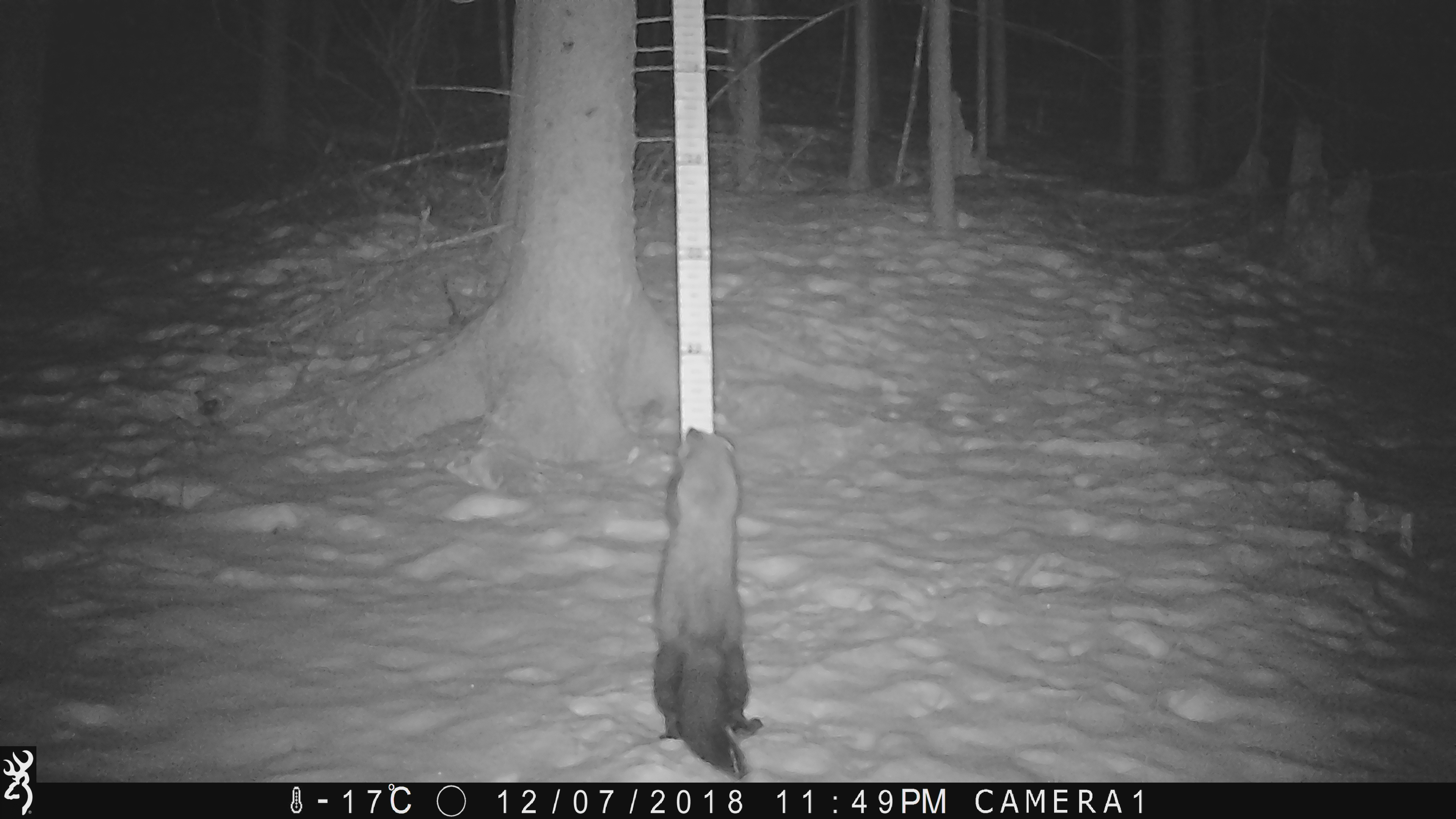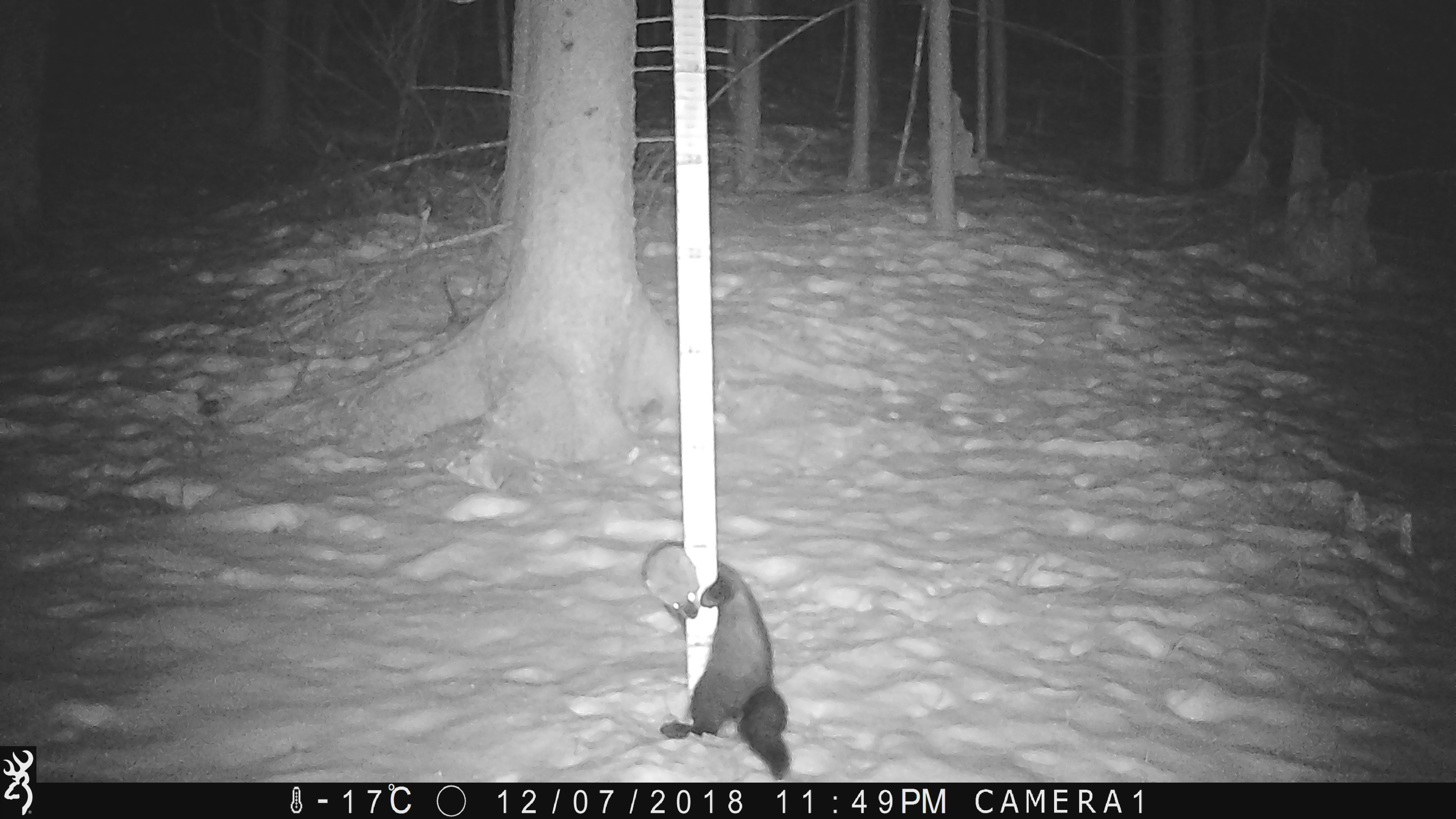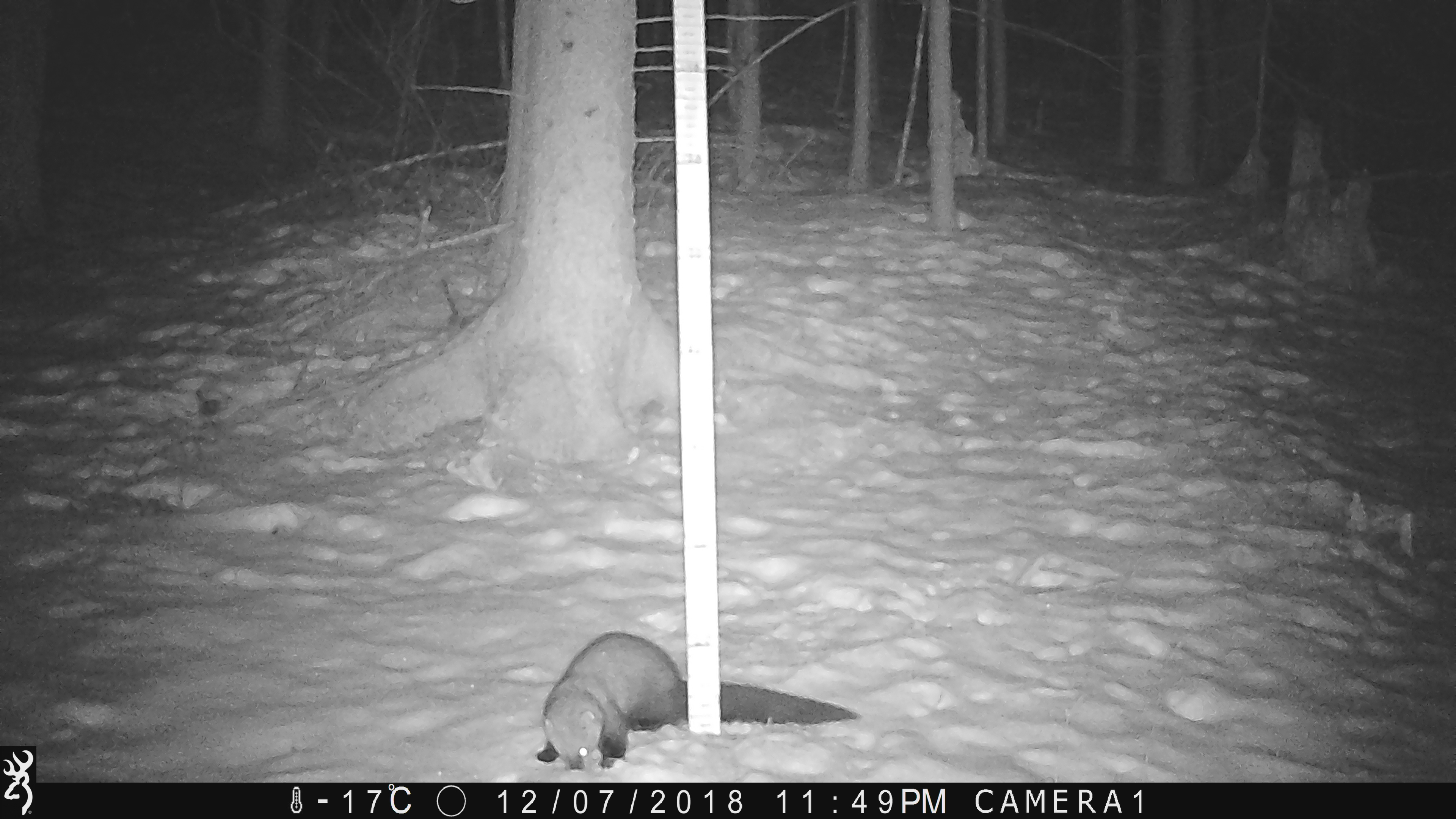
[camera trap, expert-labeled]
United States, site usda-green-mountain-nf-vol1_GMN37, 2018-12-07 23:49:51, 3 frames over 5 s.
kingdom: Animalia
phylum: Chordata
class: Mammalia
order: Carnivora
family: Mustelidae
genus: Pekania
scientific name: Pekania pennanti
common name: fisher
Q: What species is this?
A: Fisher (Pekania pennanti).